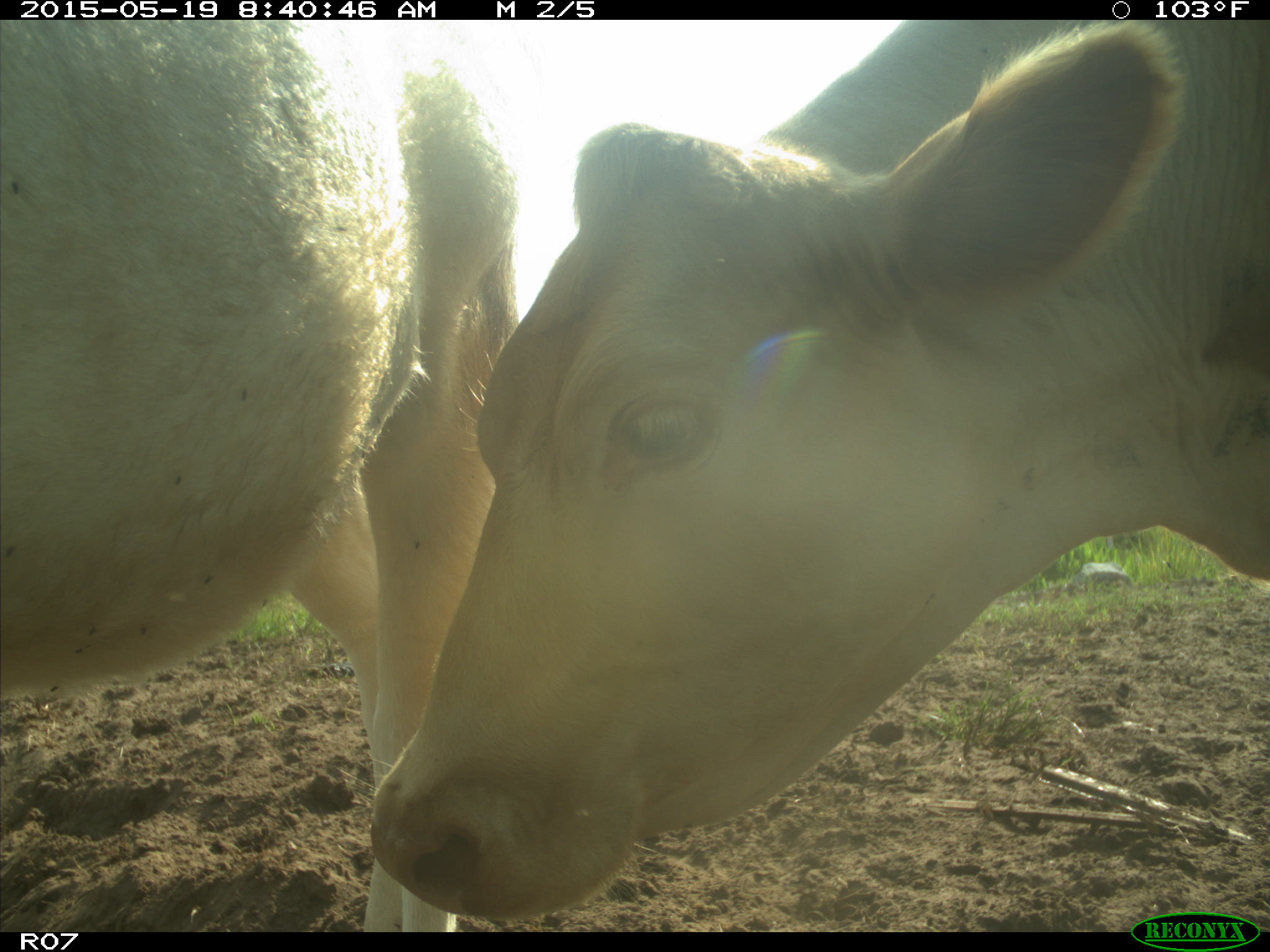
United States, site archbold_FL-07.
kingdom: Animalia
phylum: Chordata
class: Mammalia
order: Artiodactyla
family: Bovidae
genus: Bos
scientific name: Bos taurus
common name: domestic cow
Bos taurus (domestic cow).